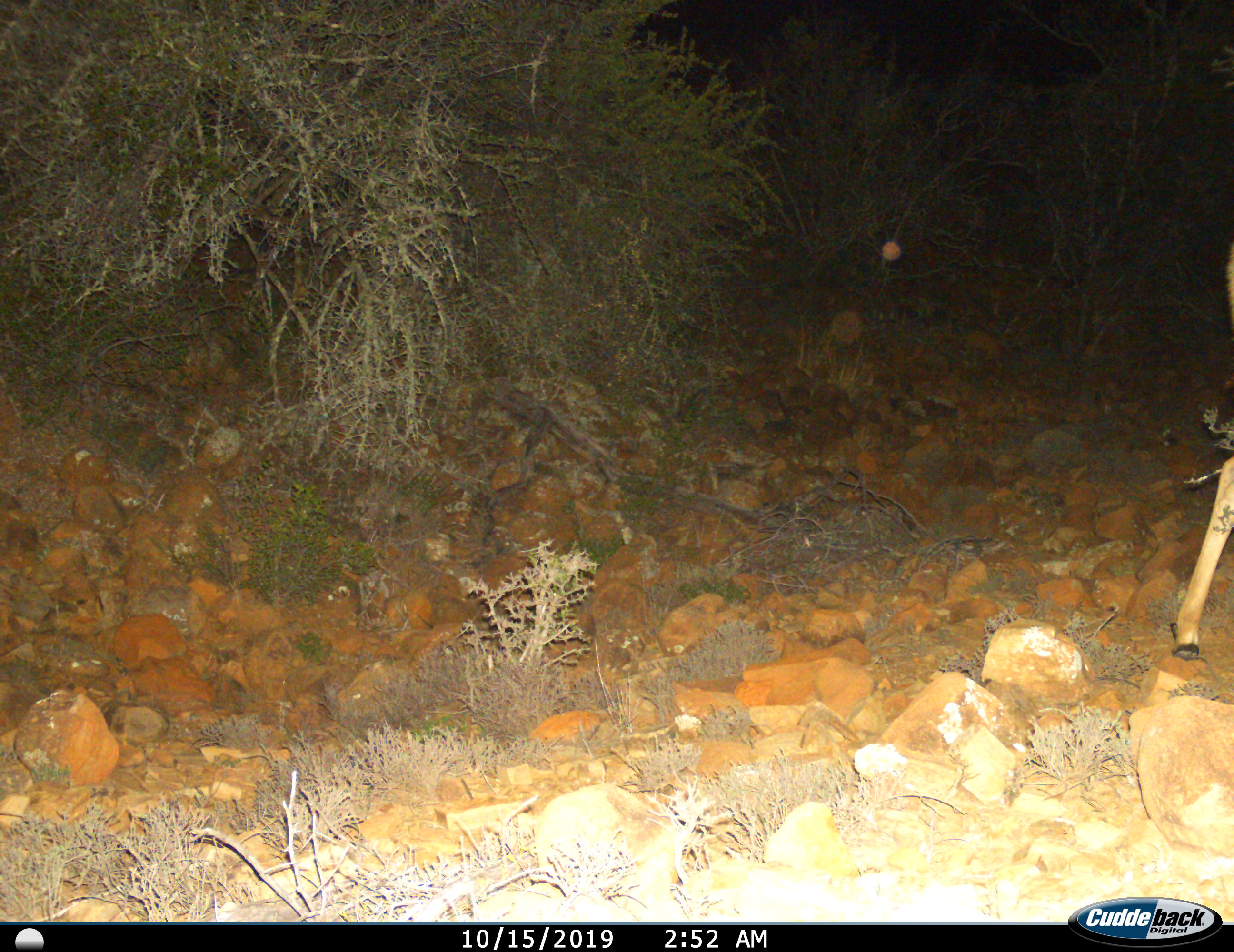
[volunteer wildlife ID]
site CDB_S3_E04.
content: unidentified animal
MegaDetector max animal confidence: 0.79